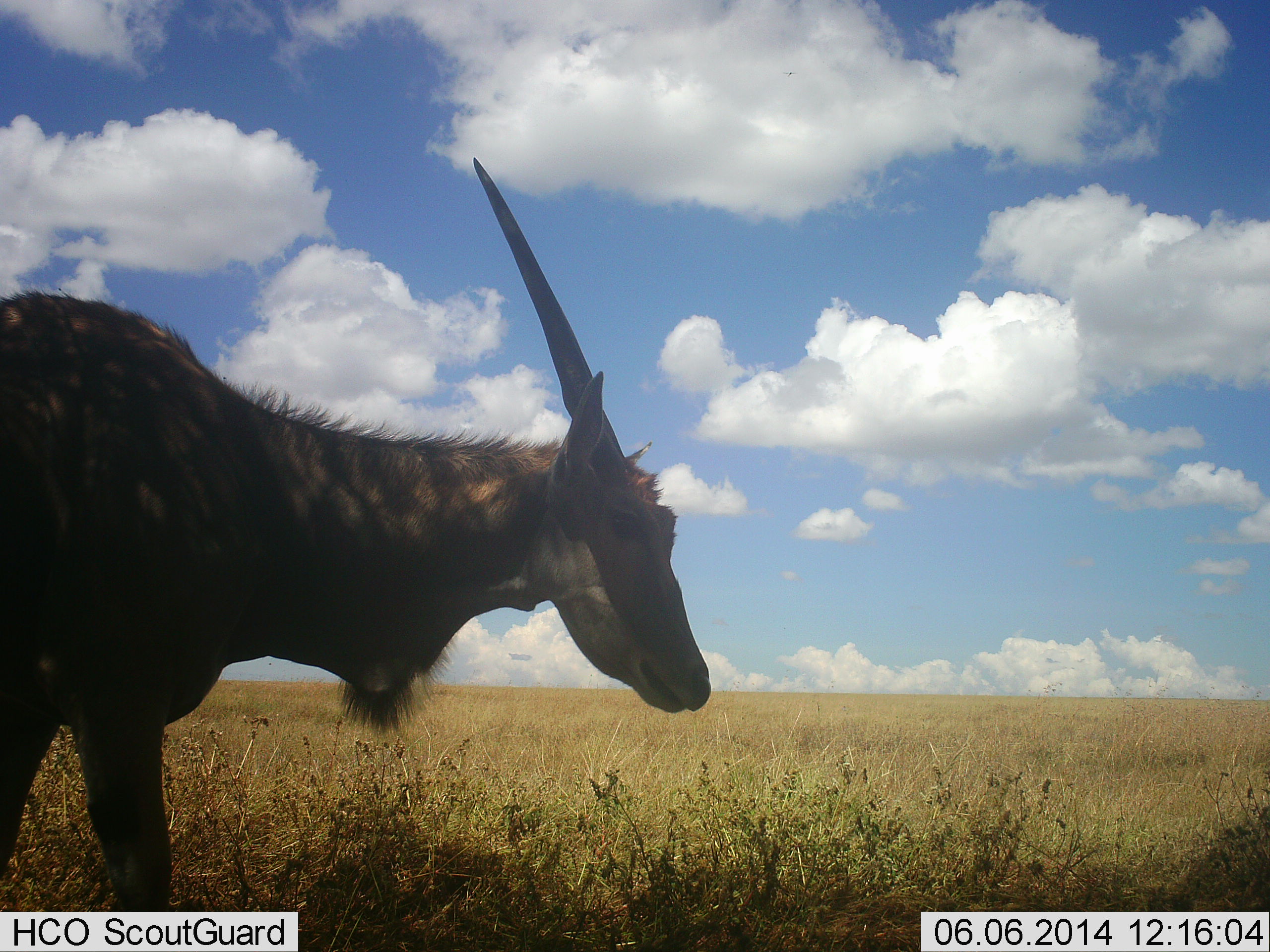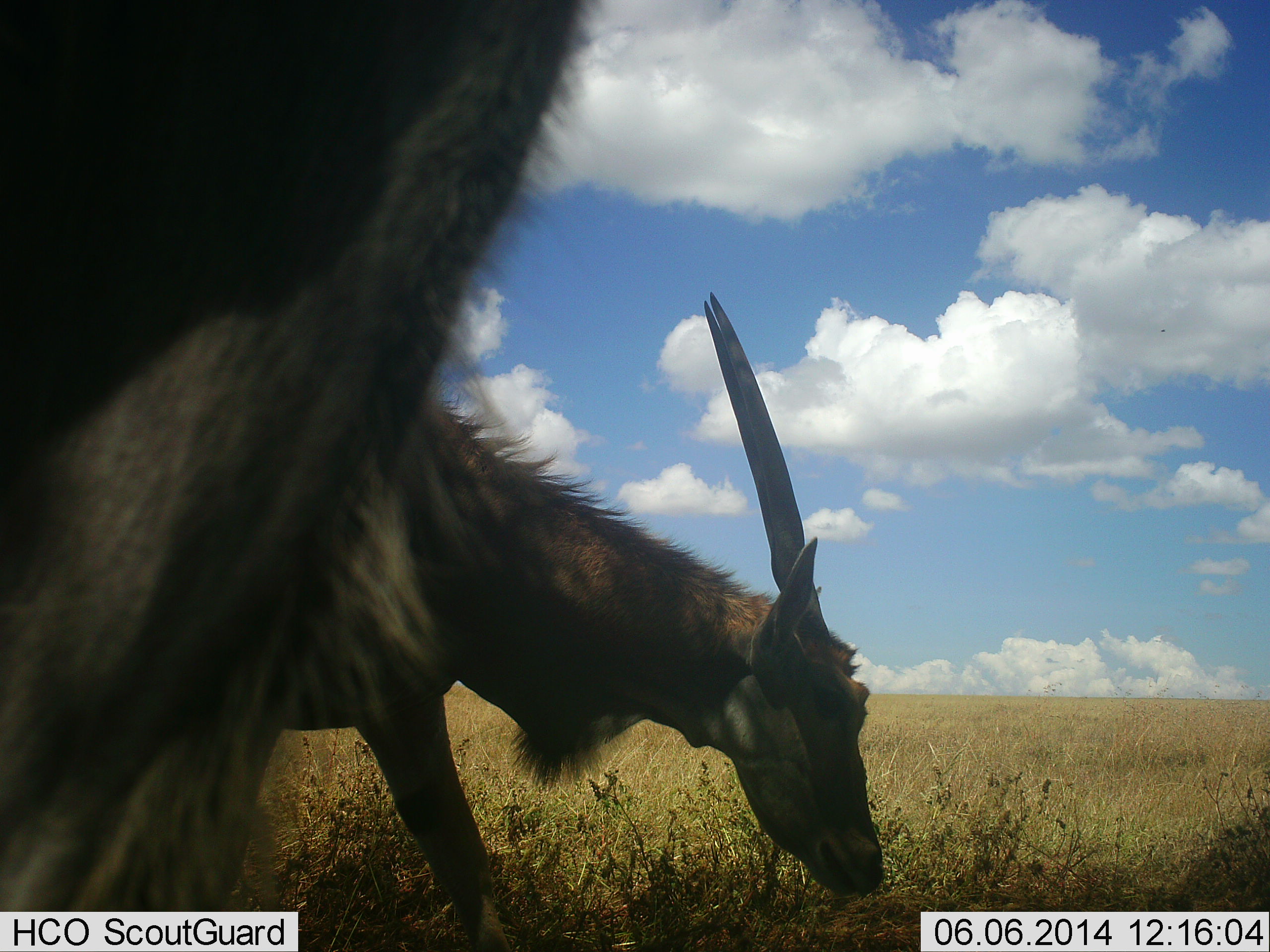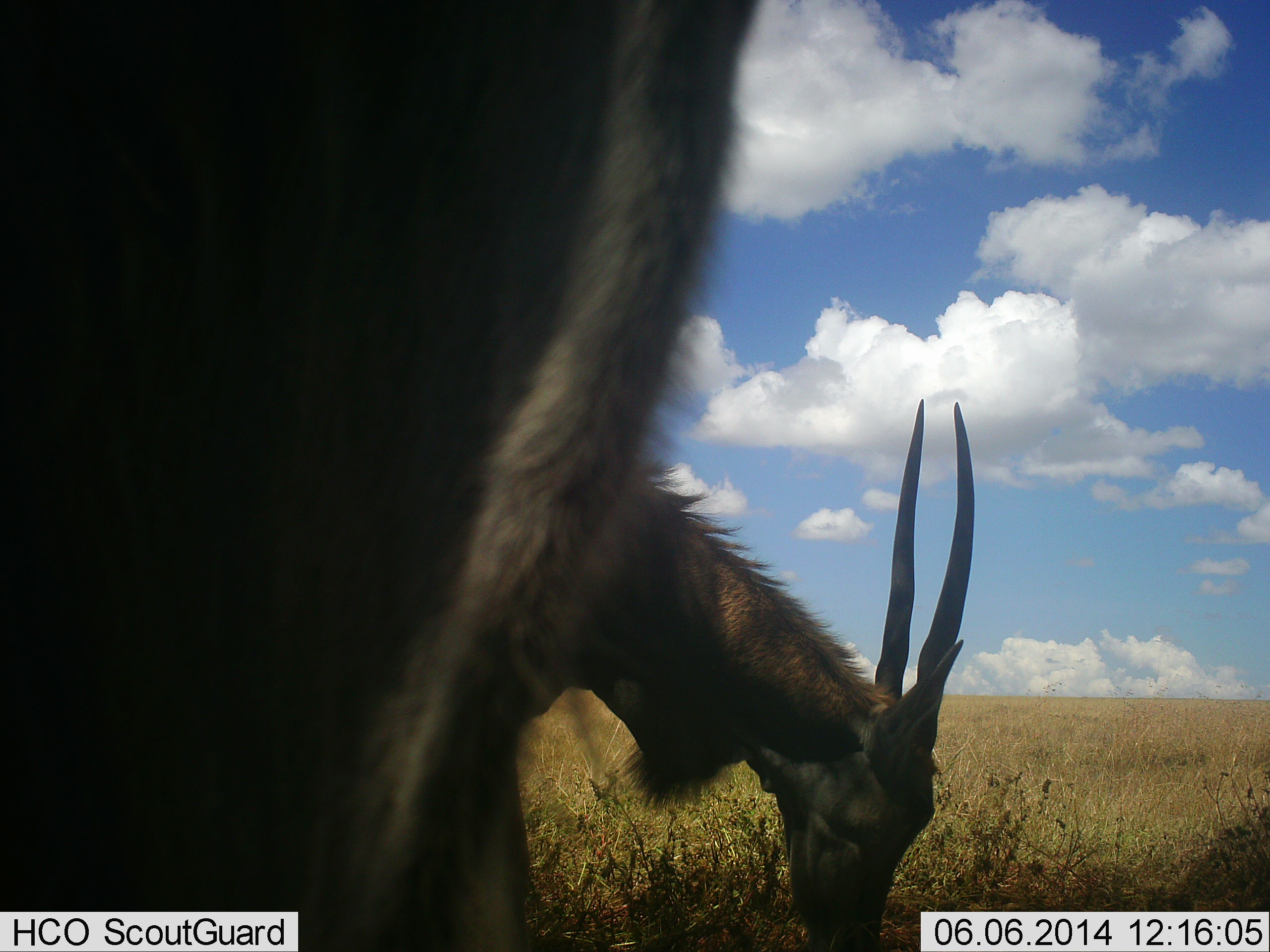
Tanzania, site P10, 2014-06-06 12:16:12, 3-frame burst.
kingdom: Animalia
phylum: Chordata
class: Mammalia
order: Artiodactyla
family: Bovidae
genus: Tragelaphus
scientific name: Tragelaphus oryx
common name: eland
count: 2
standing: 50%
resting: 0%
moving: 10%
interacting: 0%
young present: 0%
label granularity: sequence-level